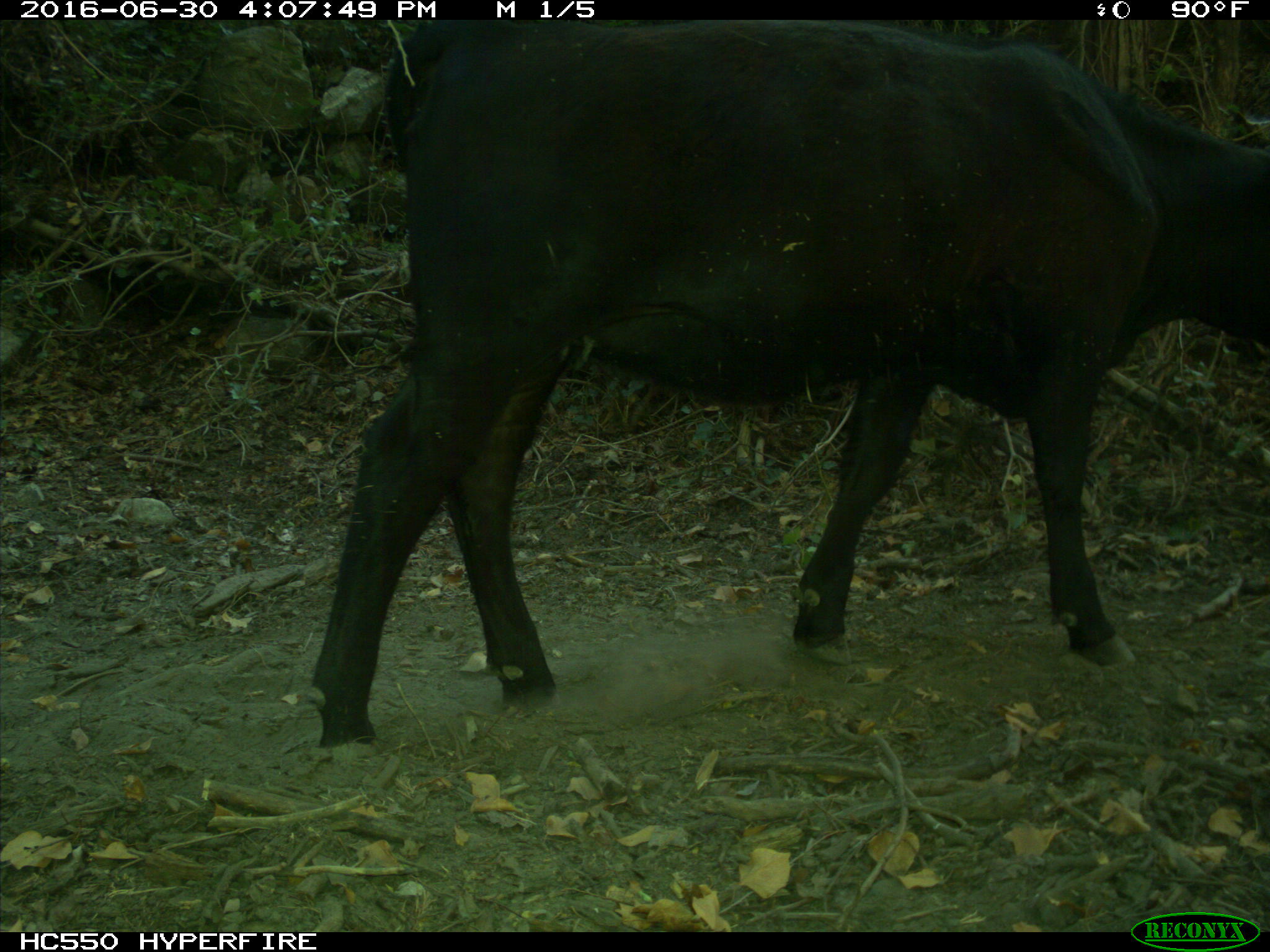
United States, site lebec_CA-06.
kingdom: Animalia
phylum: Chordata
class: Mammalia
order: Artiodactyla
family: Bovidae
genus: Bos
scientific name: Bos taurus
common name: domestic cow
Bos taurus (domestic cow).